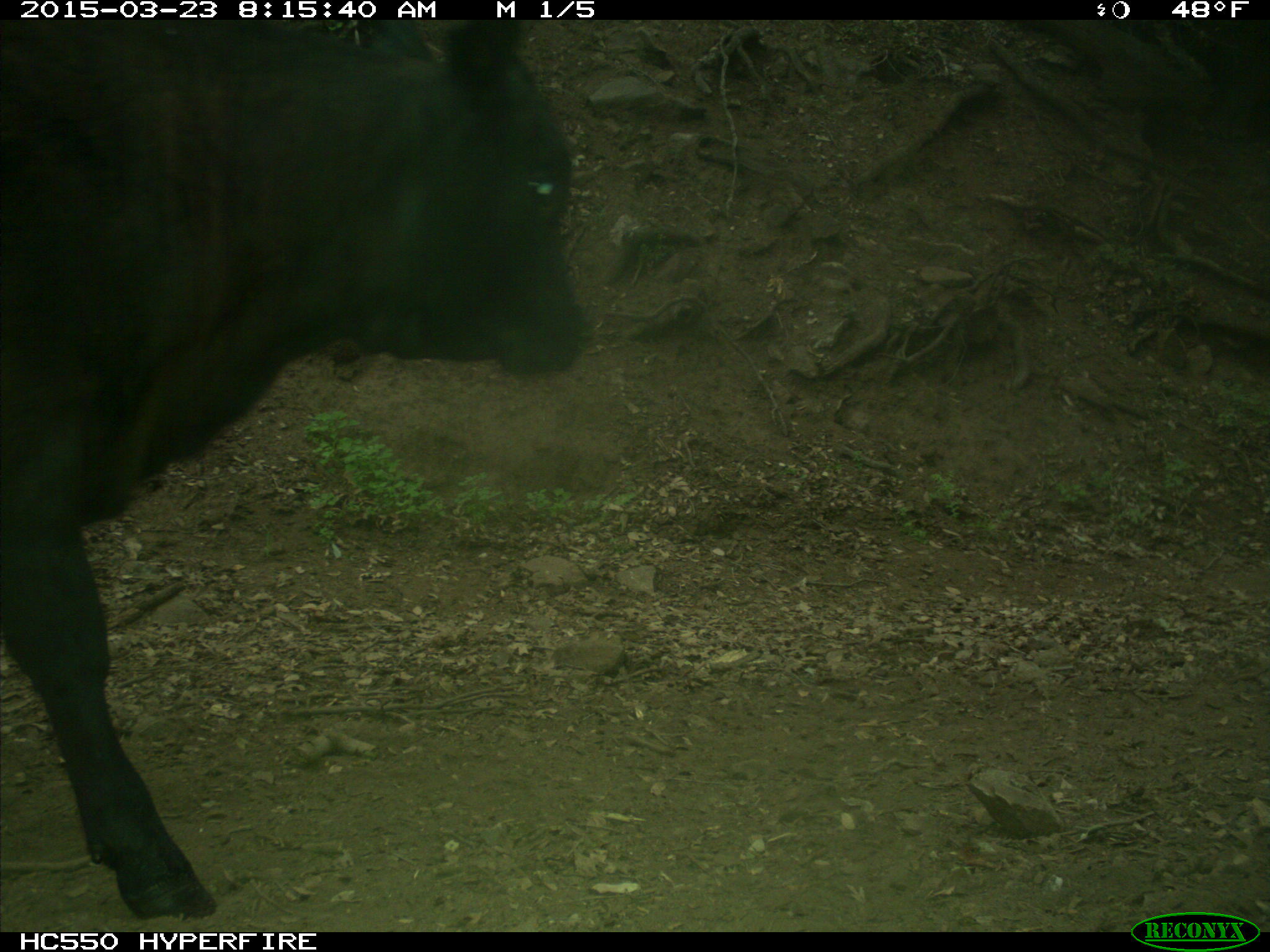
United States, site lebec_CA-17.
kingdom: Animalia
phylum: Chordata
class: Mammalia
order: Artiodactyla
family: Bovidae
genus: Bos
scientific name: Bos taurus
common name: domestic cow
Bos taurus (domestic cow).